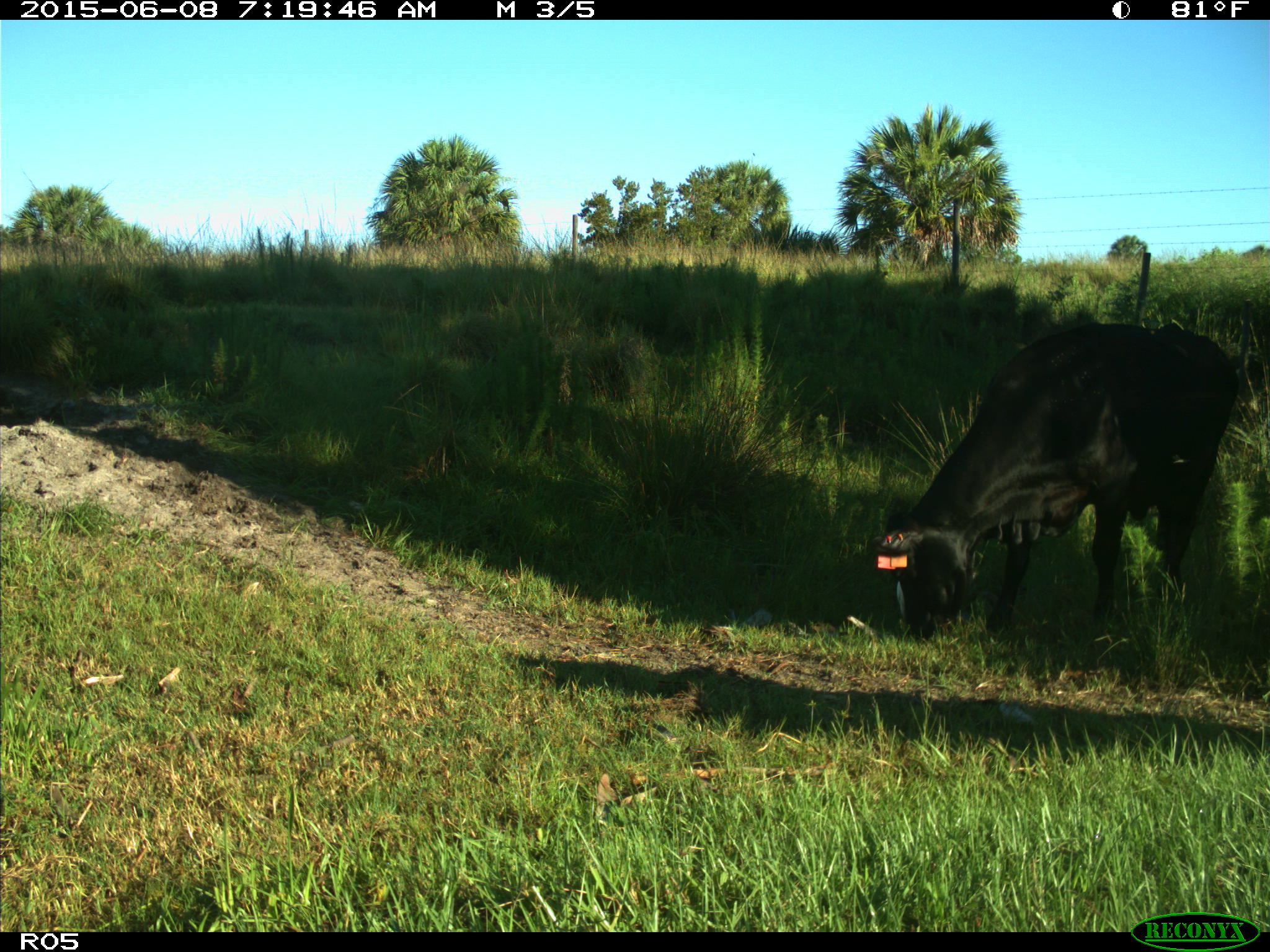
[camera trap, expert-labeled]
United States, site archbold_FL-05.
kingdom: Animalia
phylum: Chordata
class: Mammalia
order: Artiodactyla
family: Bovidae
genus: Bos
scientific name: Bos taurus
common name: domestic cow